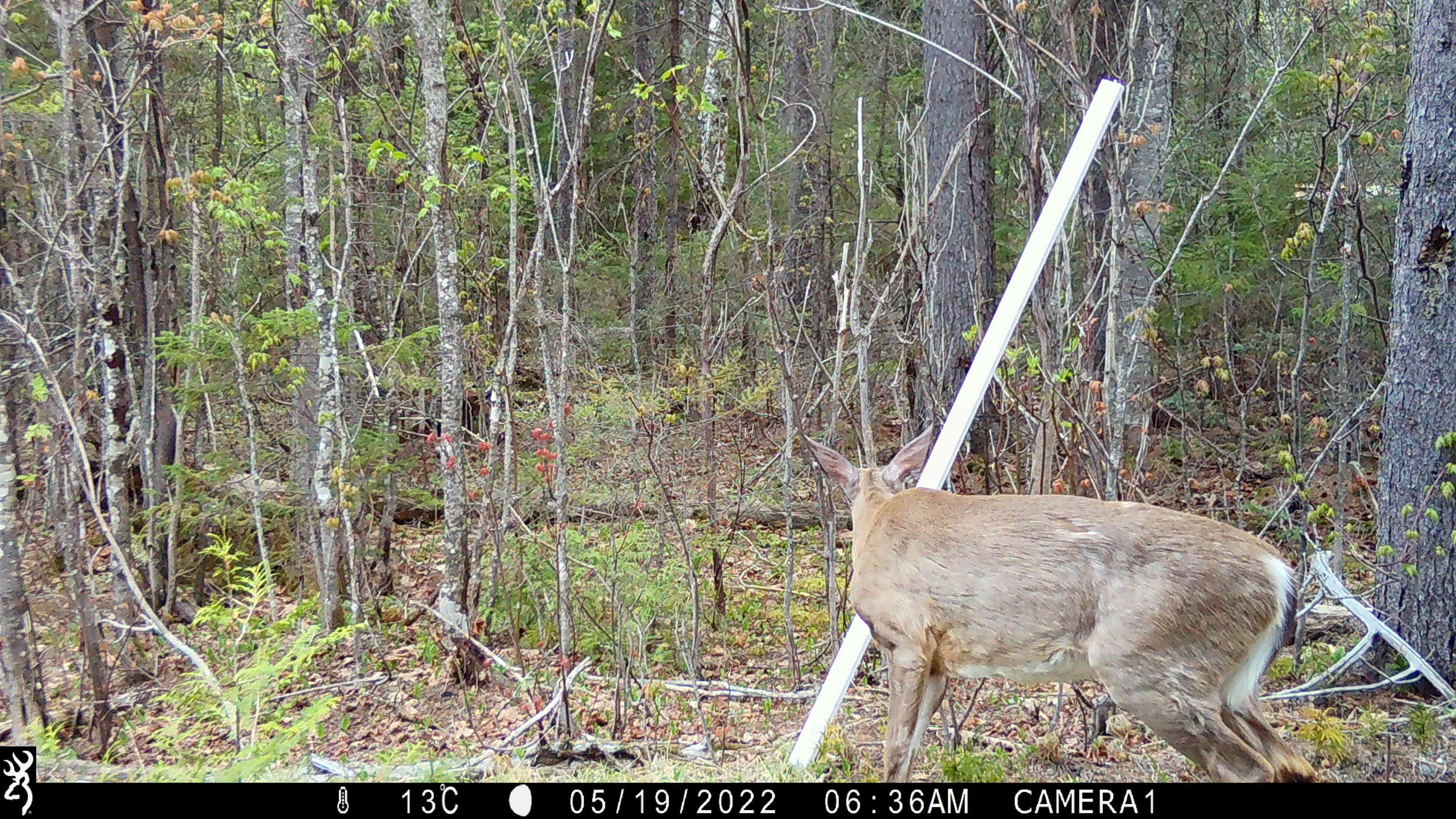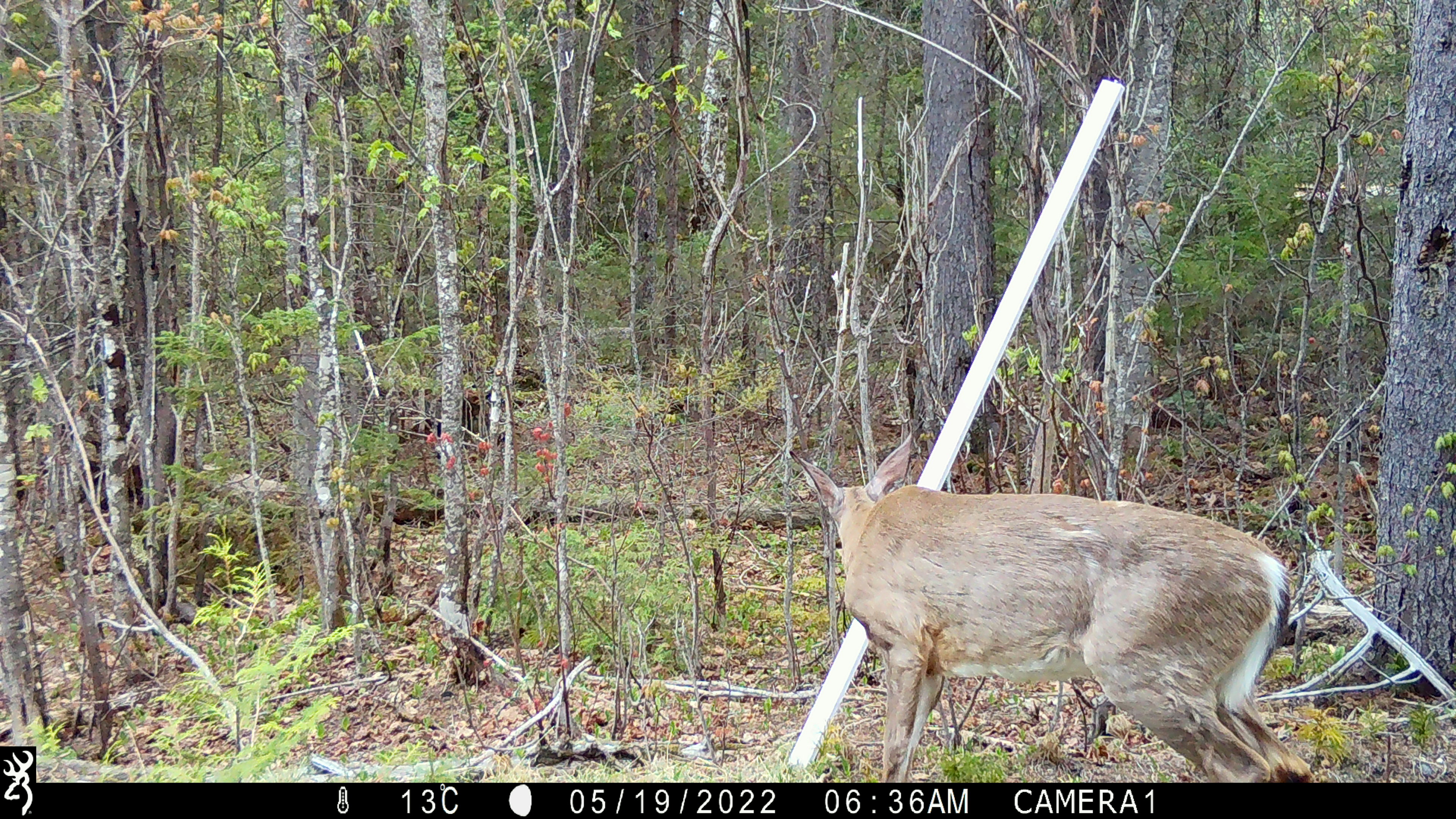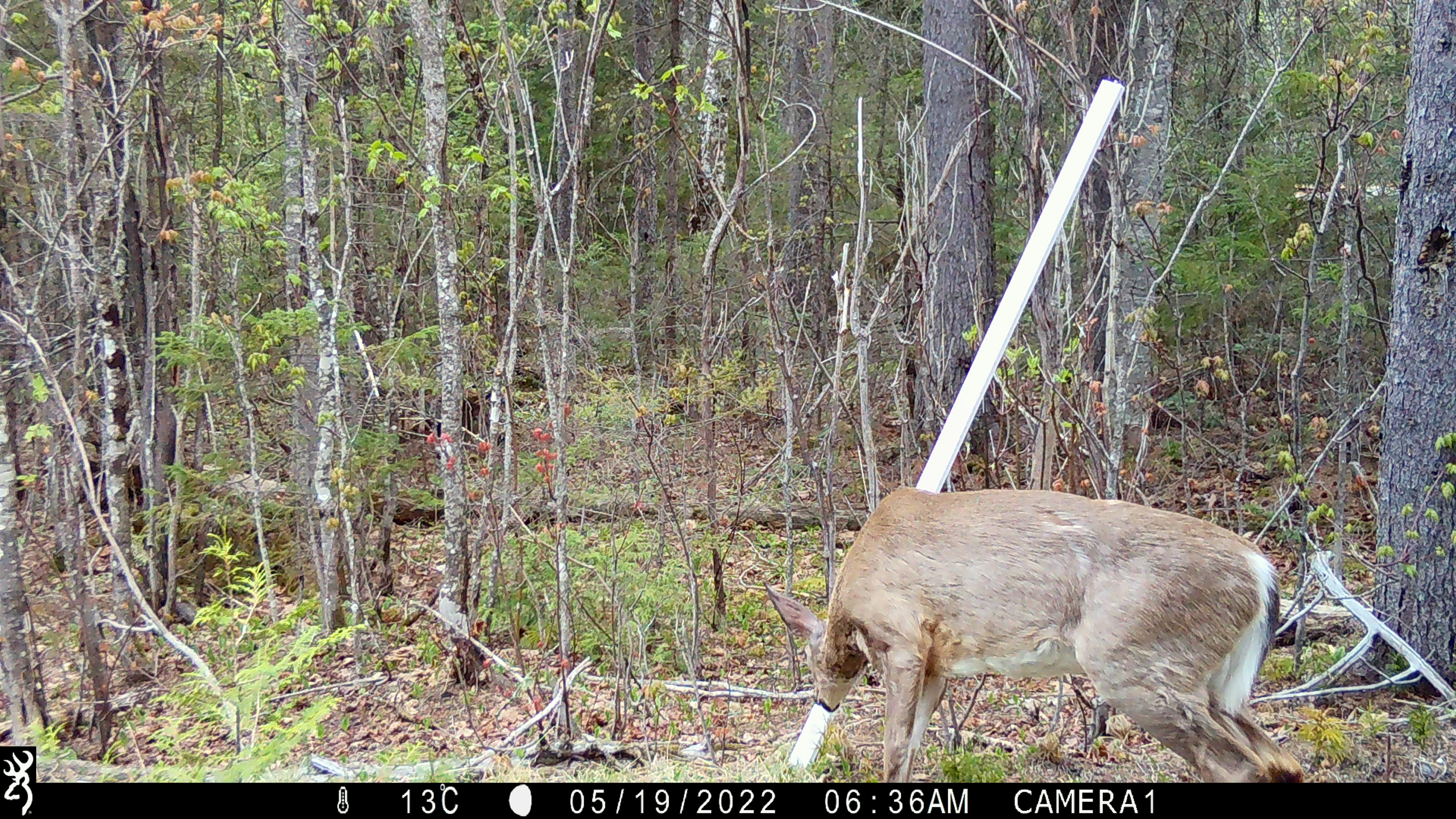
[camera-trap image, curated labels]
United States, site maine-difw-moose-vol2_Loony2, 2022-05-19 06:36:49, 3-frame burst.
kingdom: Animalia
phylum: Chordata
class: Mammalia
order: Artiodactyla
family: Cervidae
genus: Odocoileus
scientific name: Odocoileus virginianus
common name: white-tailed deer